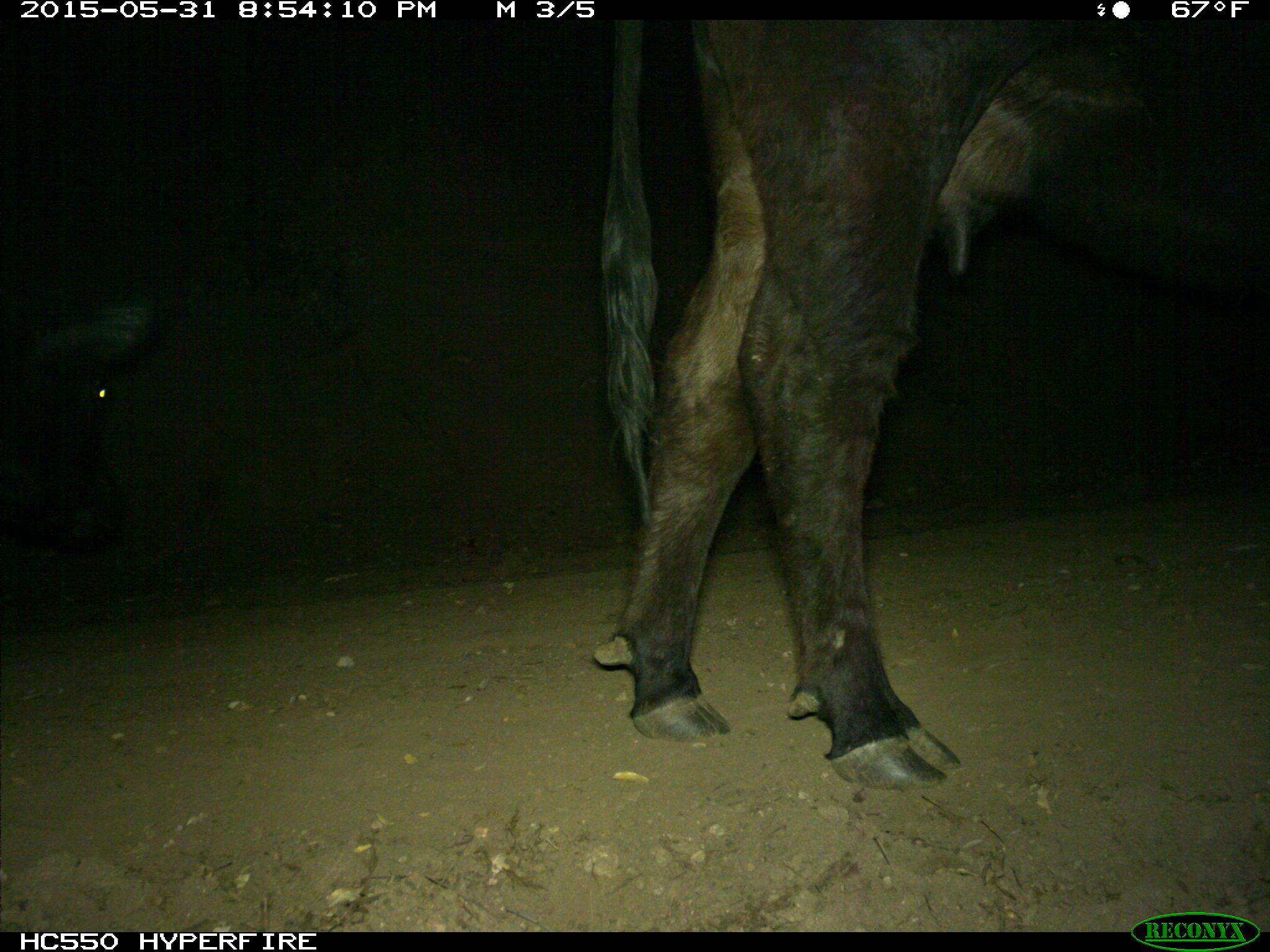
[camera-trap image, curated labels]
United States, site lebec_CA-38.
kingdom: Animalia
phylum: Chordata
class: Mammalia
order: Artiodactyla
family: Bovidae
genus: Bos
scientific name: Bos taurus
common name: domestic cow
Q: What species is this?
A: Bos taurus (domestic cow).